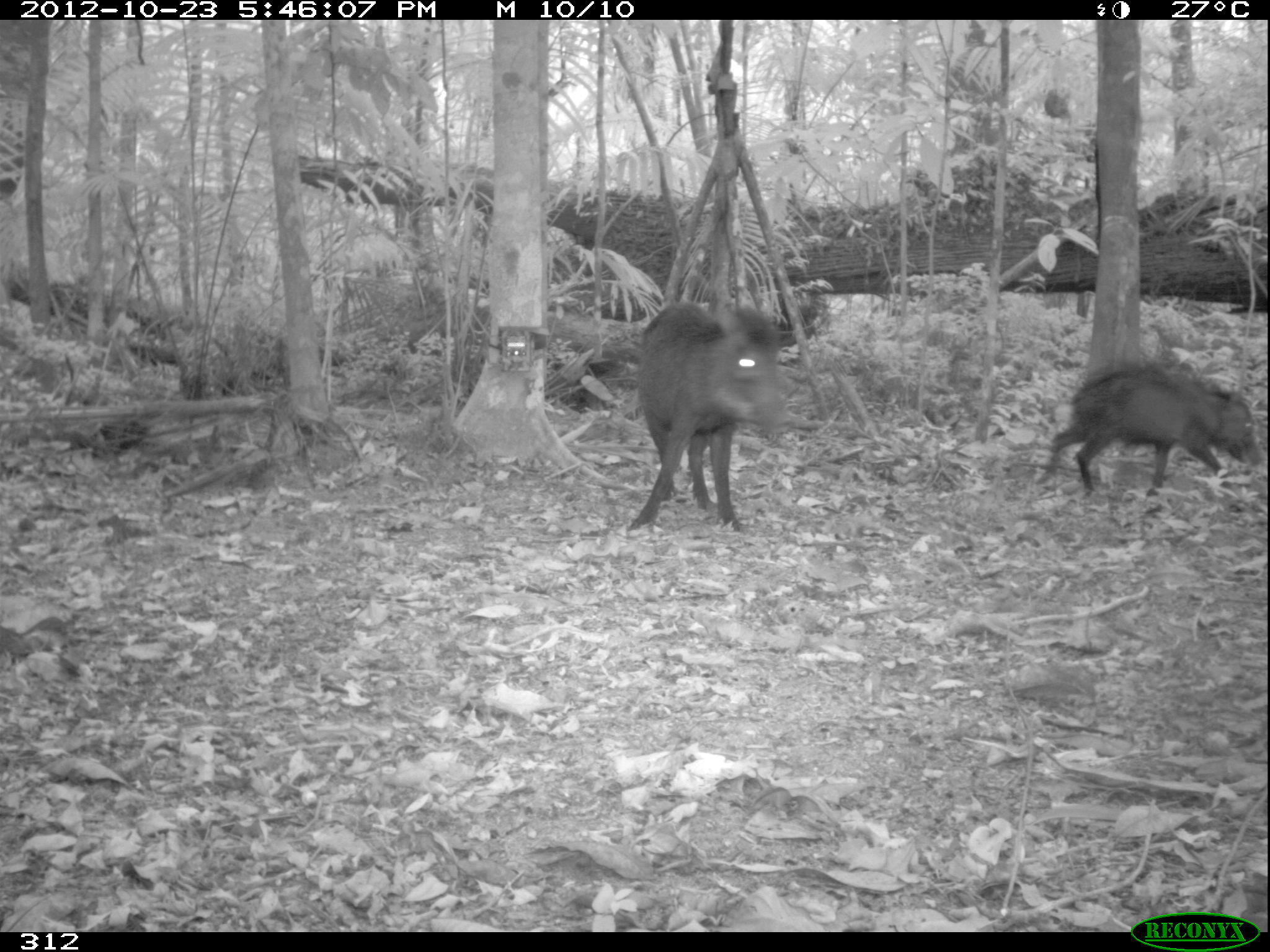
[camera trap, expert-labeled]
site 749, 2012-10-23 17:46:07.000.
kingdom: Animalia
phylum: Chordata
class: Mammalia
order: Artiodactyla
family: Tayassuidae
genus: Tayassu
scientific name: Tayassu pecari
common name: white-lipped peccary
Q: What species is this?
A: Tayassu pecari (white-lipped peccary).